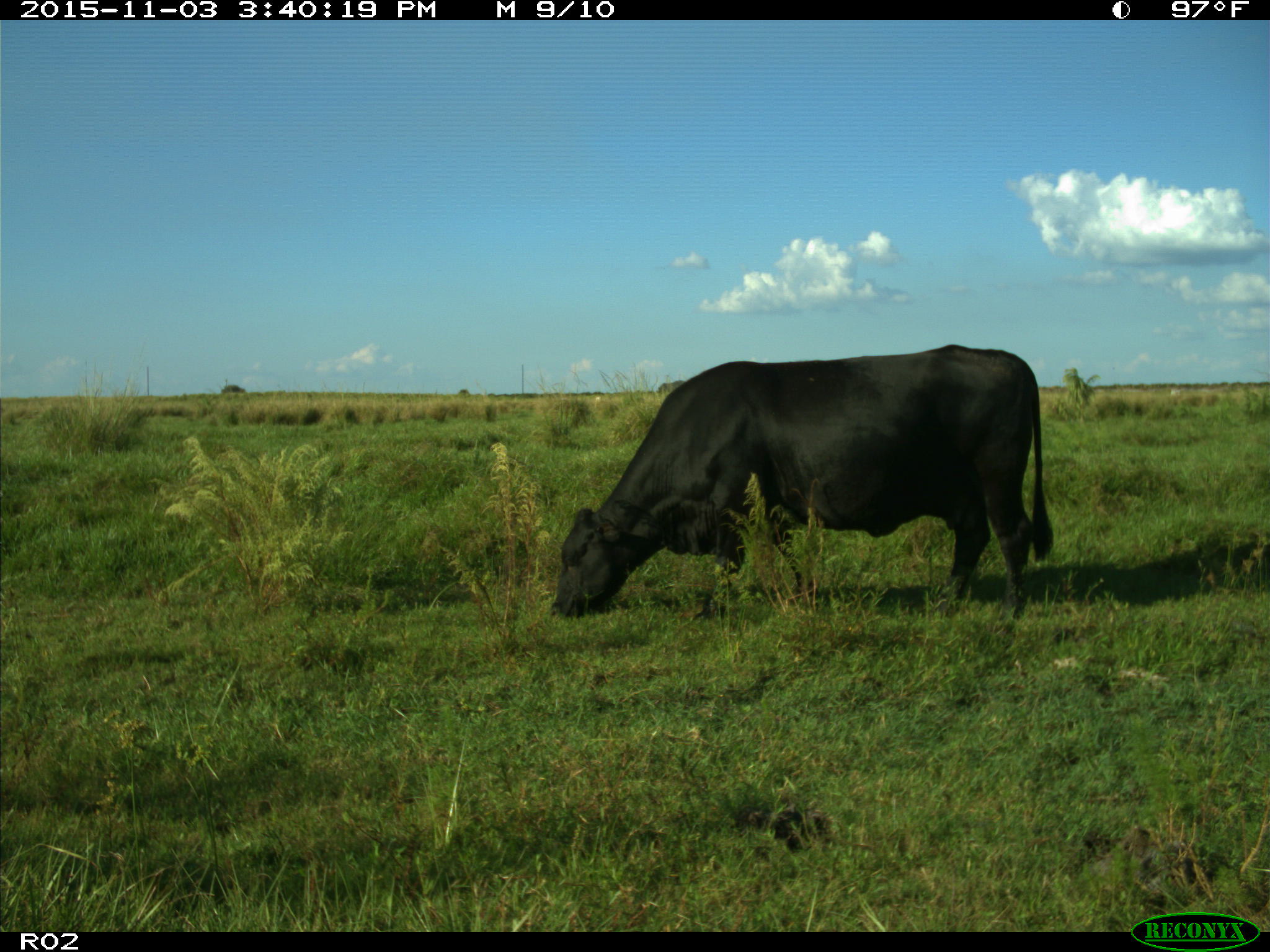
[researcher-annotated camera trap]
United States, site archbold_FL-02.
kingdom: Animalia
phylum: Chordata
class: Mammalia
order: Artiodactyla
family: Bovidae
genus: Bos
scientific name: Bos taurus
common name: domestic cow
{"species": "Bos taurus (domestic cow)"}